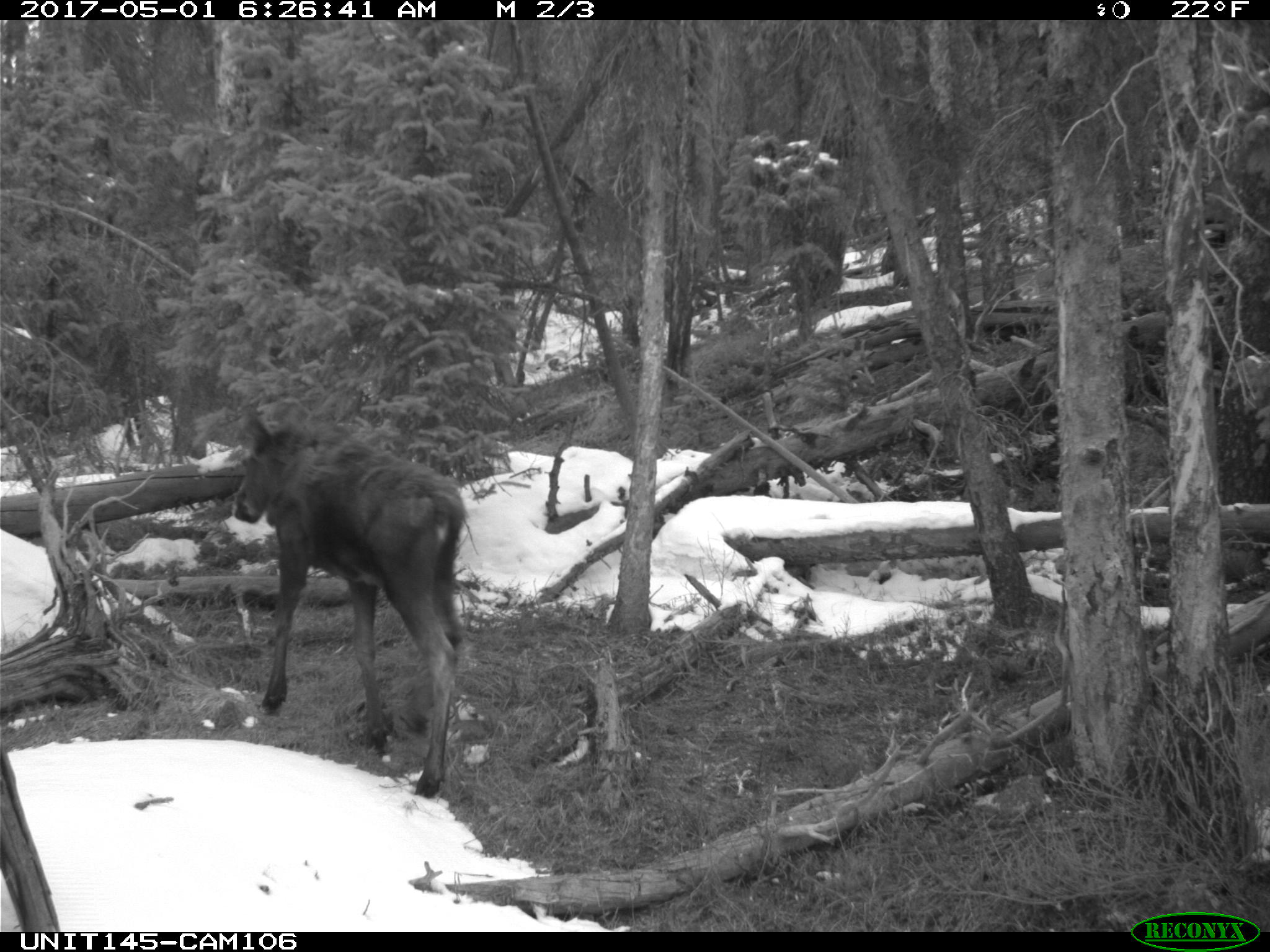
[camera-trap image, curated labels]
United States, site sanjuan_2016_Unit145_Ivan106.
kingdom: Animalia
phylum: Chordata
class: Mammalia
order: Artiodactyla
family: Cervidae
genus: Alces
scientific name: Alces alces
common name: moose